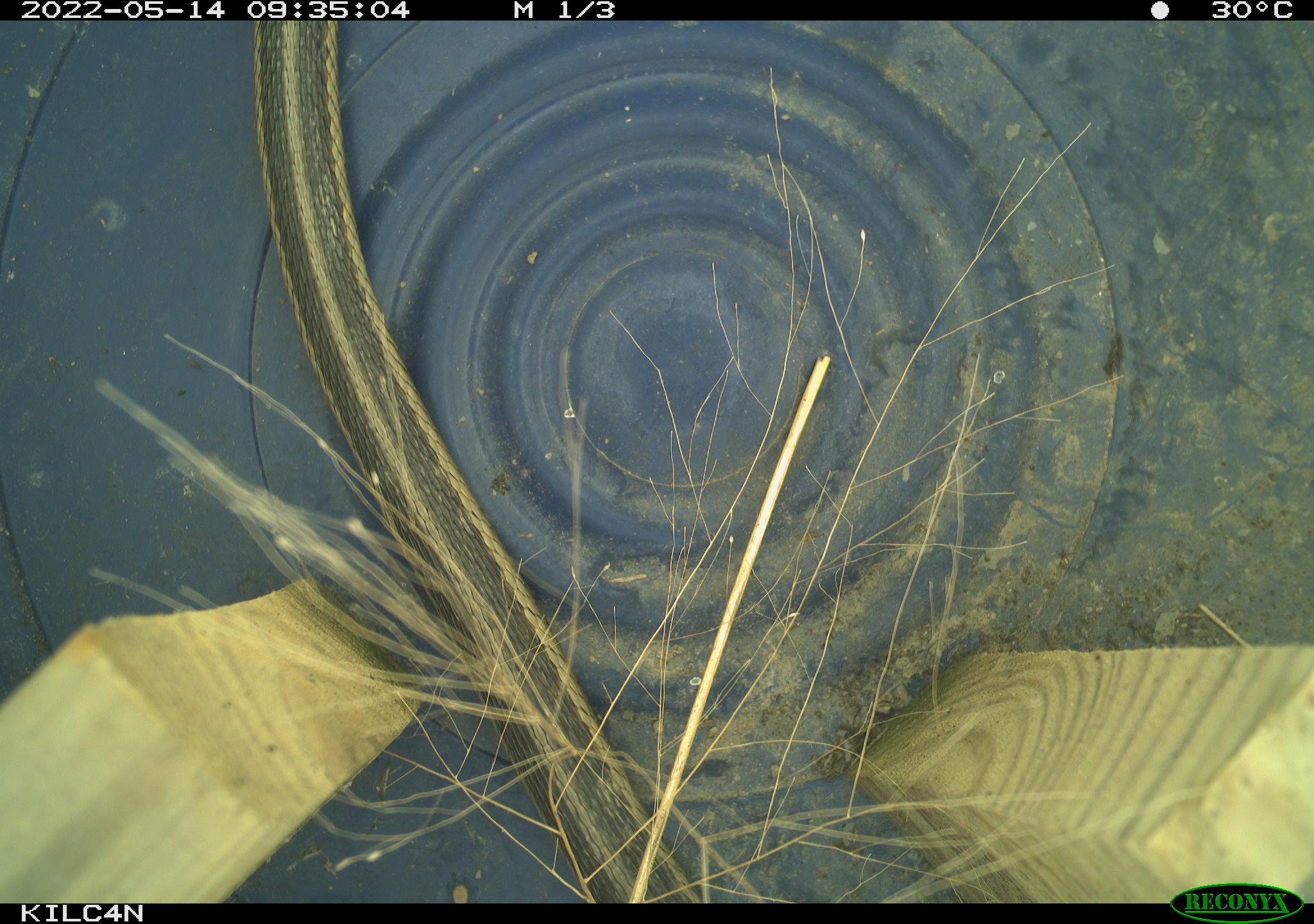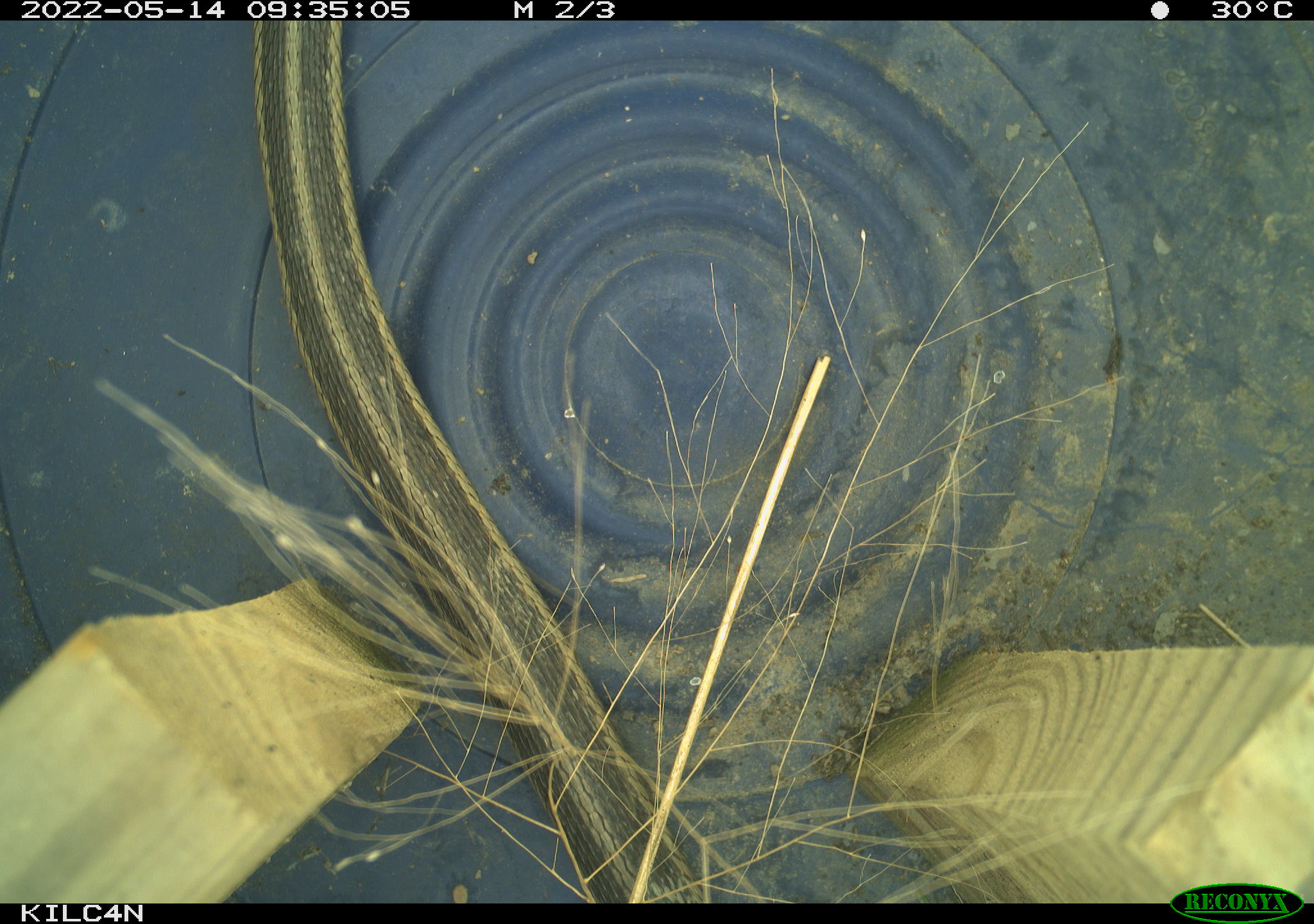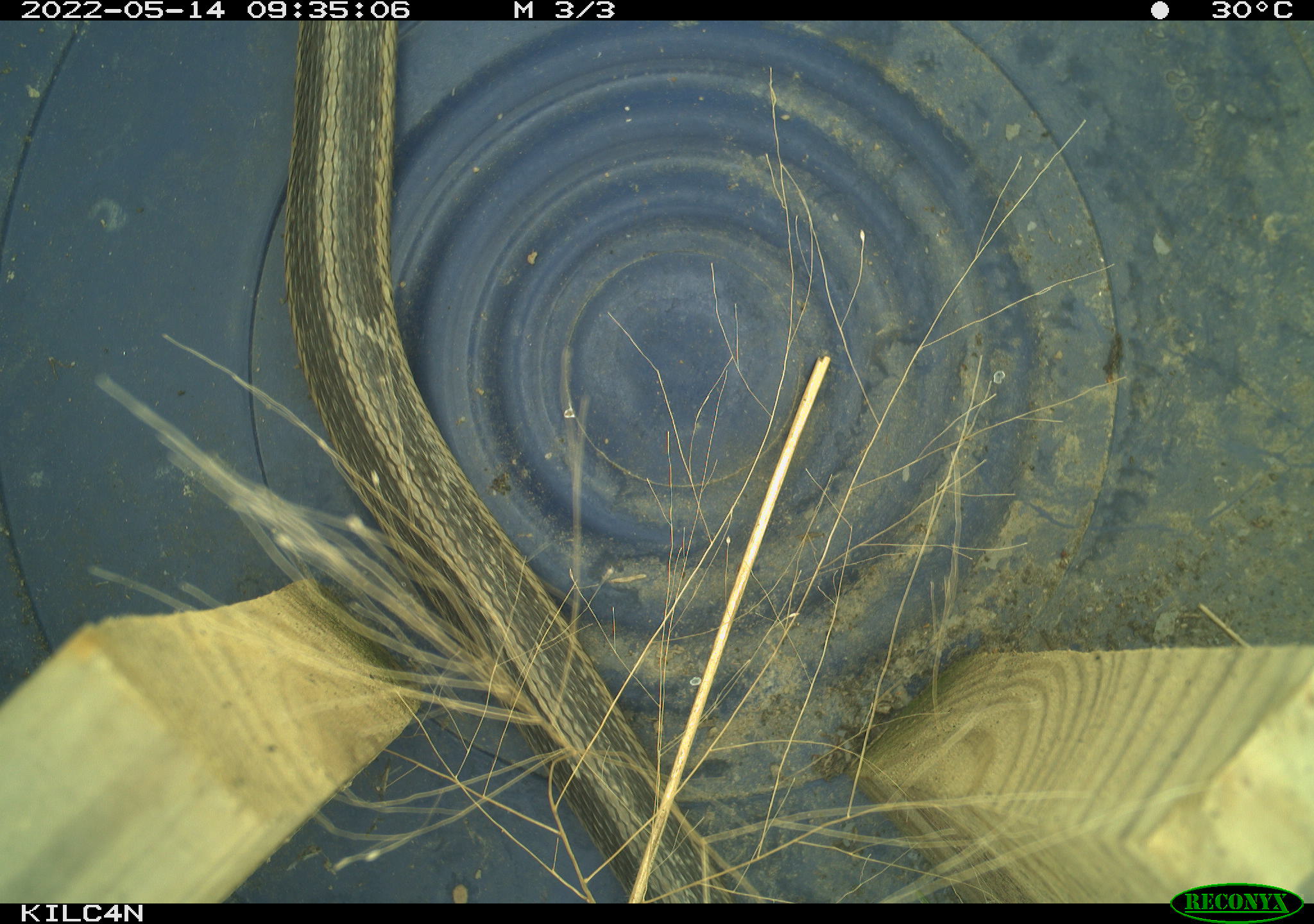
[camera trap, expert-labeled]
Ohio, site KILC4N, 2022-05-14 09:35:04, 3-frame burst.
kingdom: Animalia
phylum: Chordata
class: Reptilia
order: Squamata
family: Colubridae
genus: Thamnophis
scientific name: Thamnophis sirtalis sirtalis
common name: eastern gartersnake